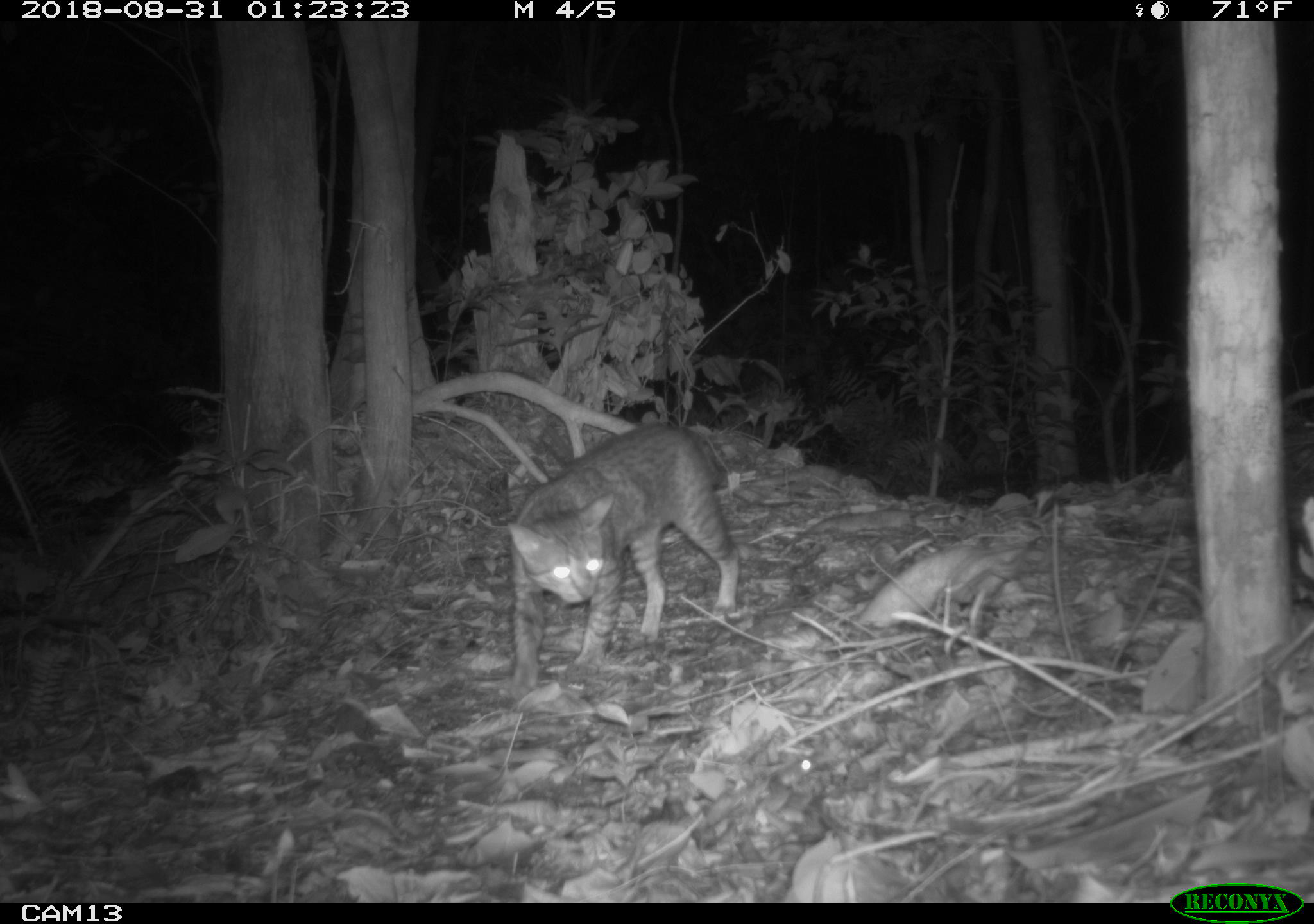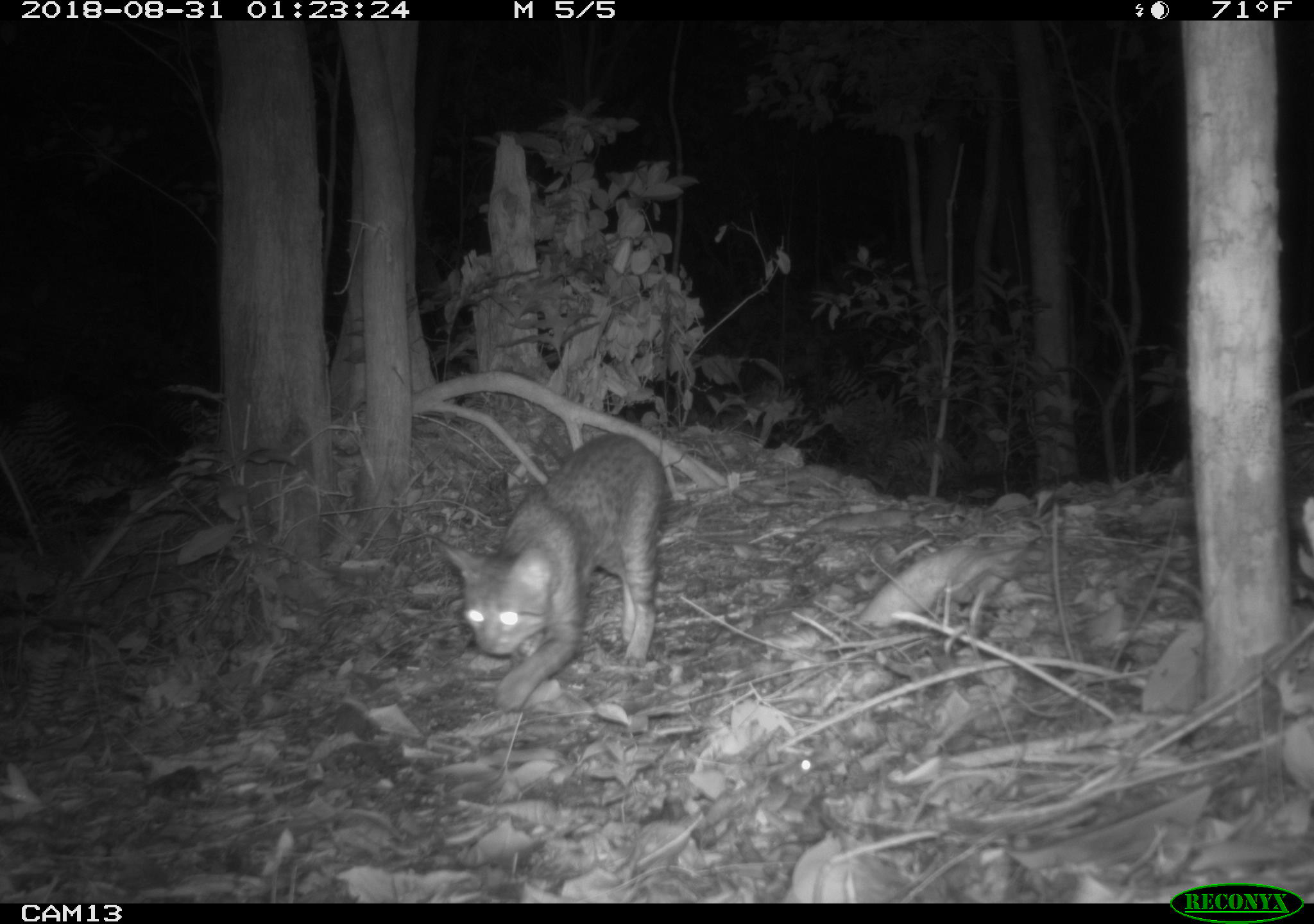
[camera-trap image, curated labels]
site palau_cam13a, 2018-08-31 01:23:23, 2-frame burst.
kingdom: Animalia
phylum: Chordata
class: Mammalia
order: Carnivora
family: Felidae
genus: Felis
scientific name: Felis catus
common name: cat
Cat (Felis catus).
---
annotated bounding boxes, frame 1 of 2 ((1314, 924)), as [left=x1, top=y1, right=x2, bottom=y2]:
cat: [left=502, top=423, right=740, bottom=695]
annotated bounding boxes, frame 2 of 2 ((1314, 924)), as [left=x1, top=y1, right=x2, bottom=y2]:
cat: [left=427, top=432, right=667, bottom=716]